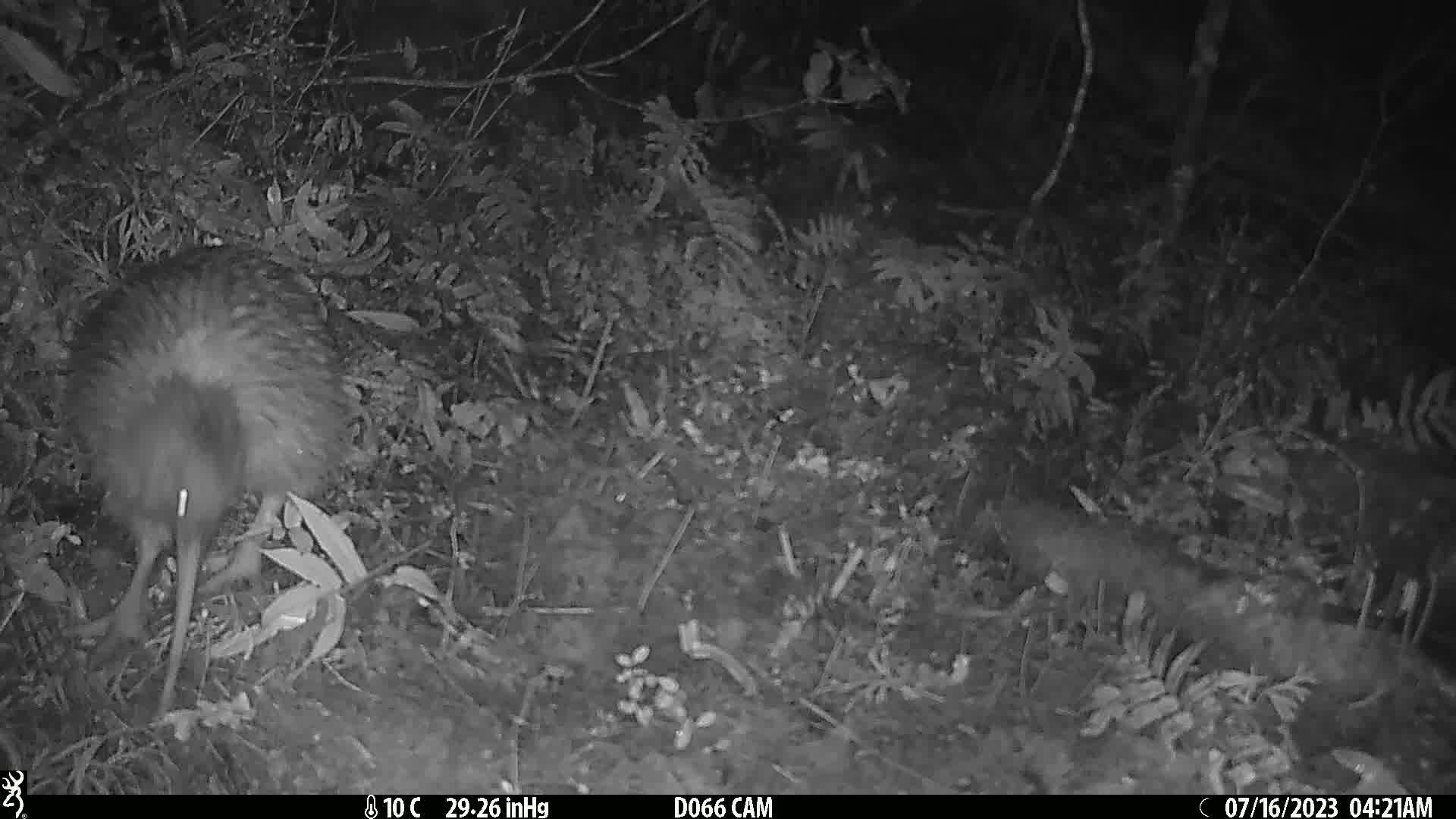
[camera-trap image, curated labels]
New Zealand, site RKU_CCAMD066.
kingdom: Animalia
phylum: Chordata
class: Aves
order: Apterygiformes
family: Apterygidae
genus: Apteryx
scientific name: Apteryx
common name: kiwi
Kiwi (Apteryx).